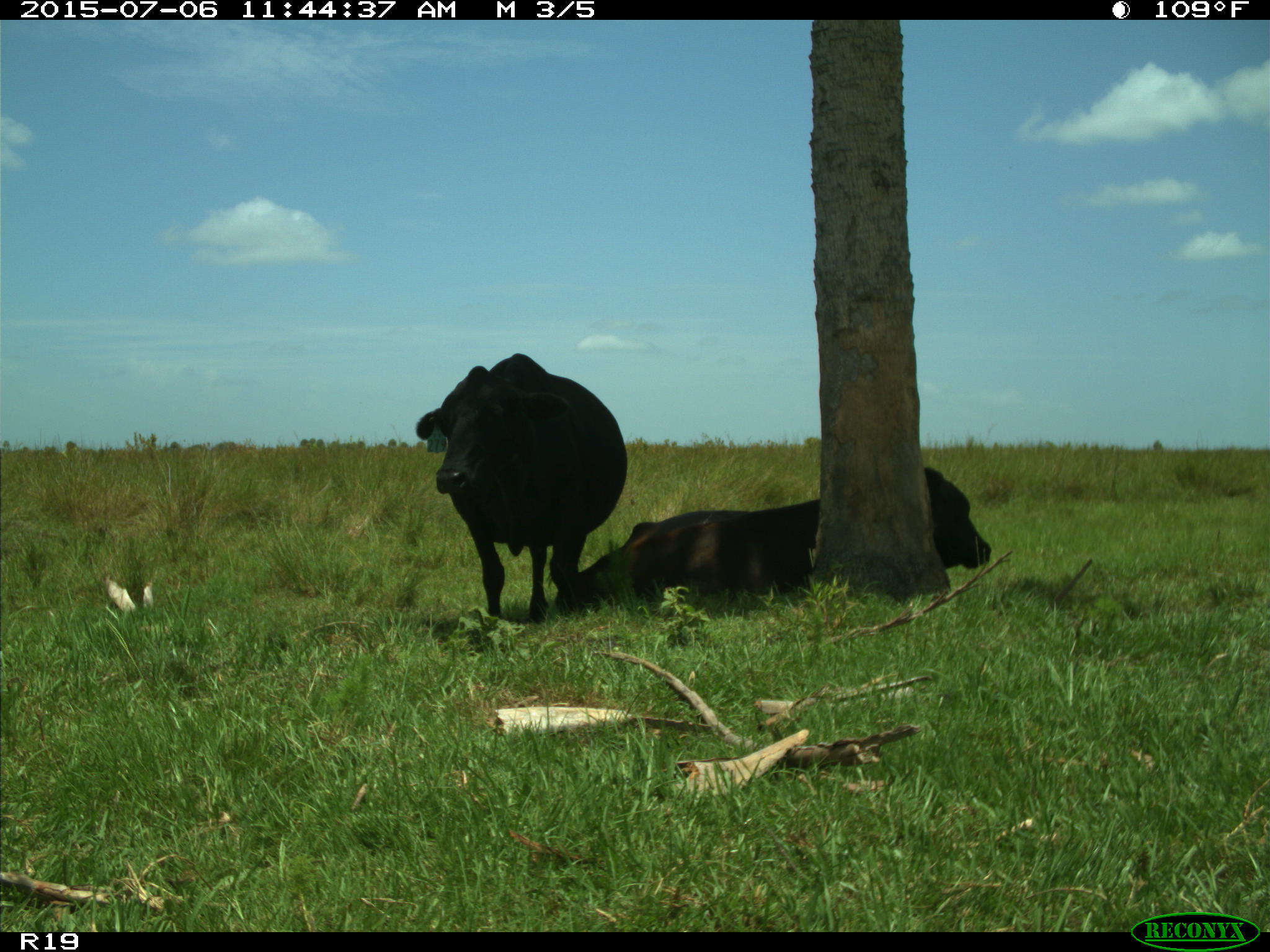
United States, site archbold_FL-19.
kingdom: Animalia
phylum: Chordata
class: Mammalia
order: Artiodactyla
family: Bovidae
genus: Bos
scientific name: Bos taurus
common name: domestic cow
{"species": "Bos taurus (domestic cow)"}